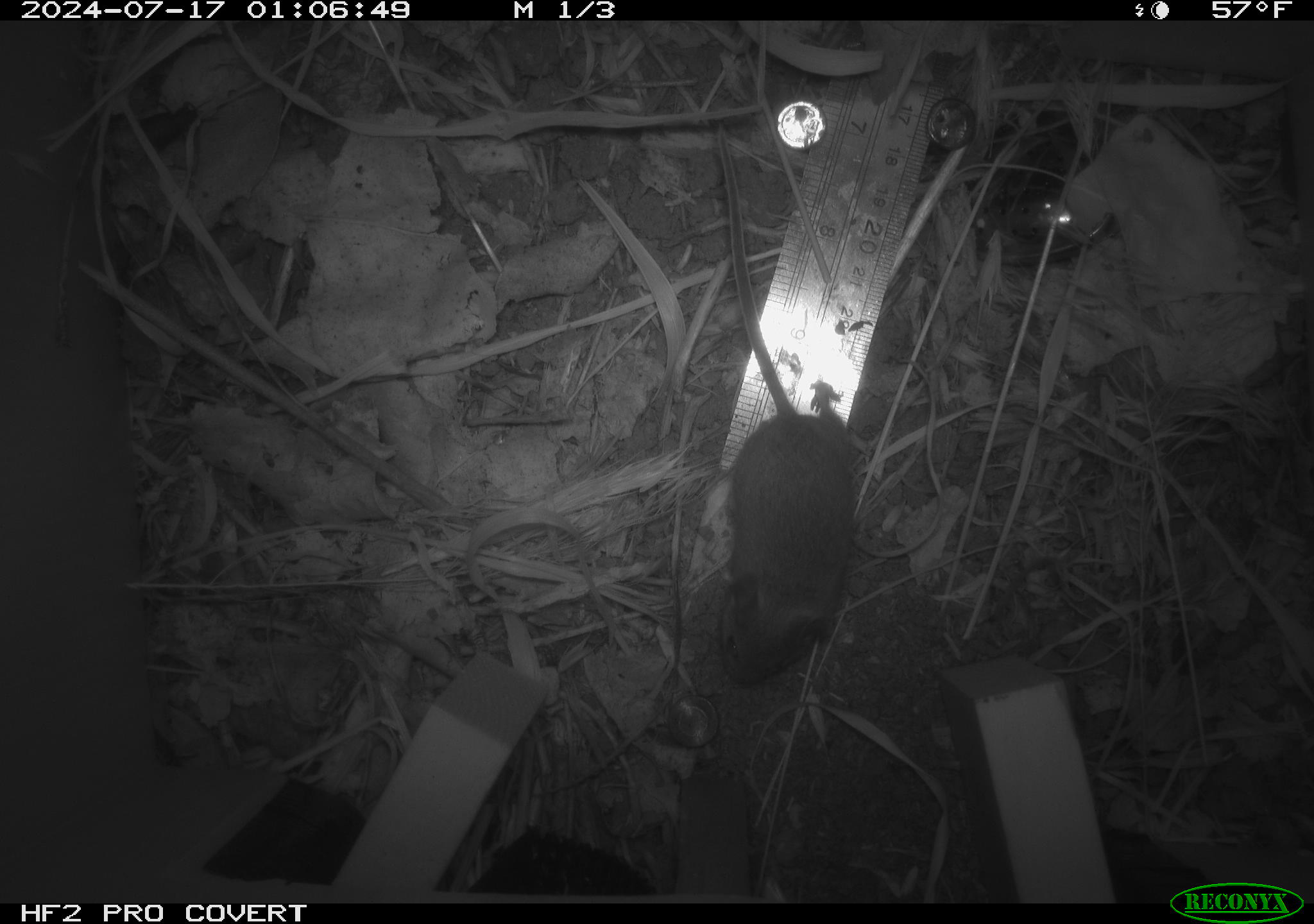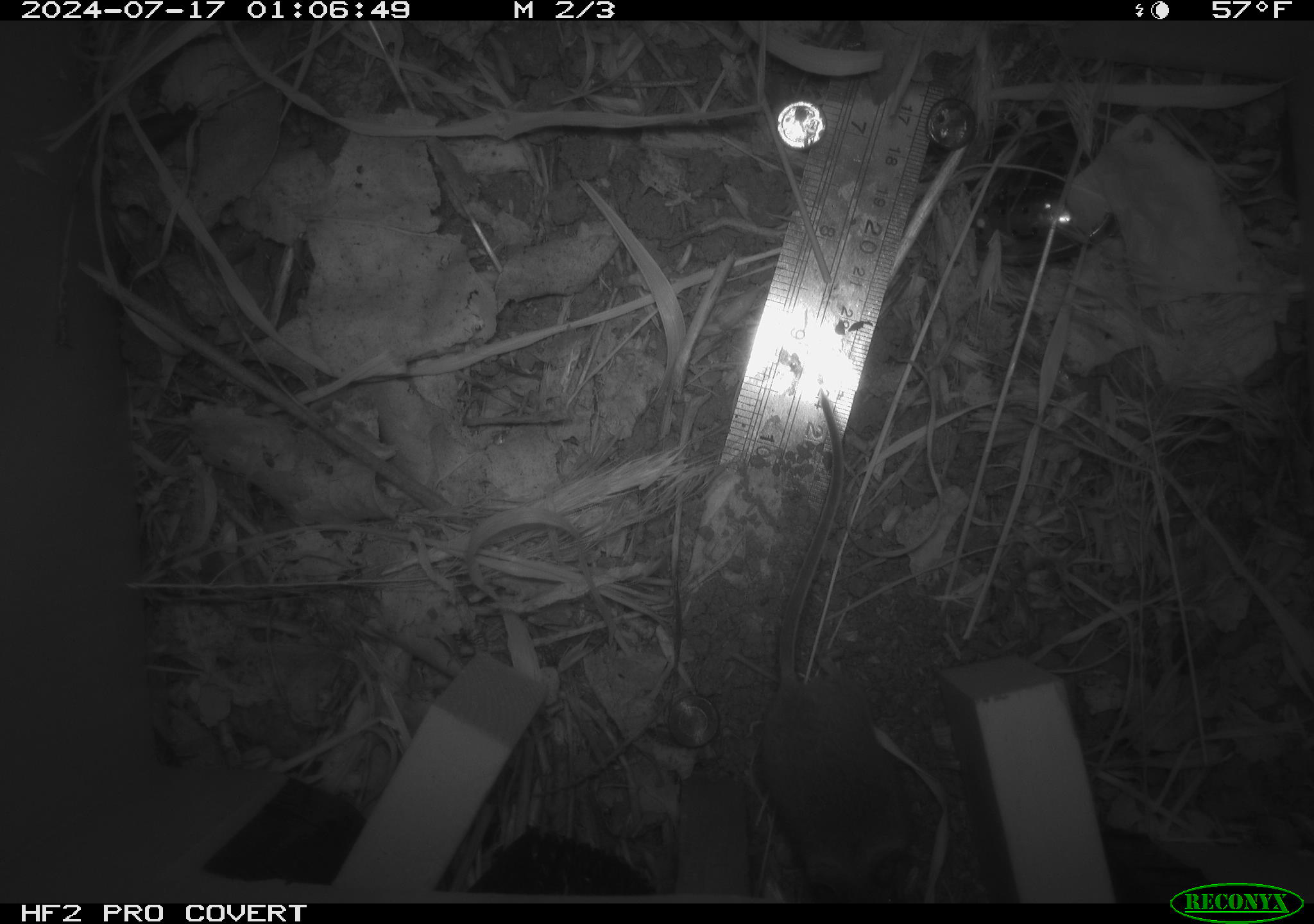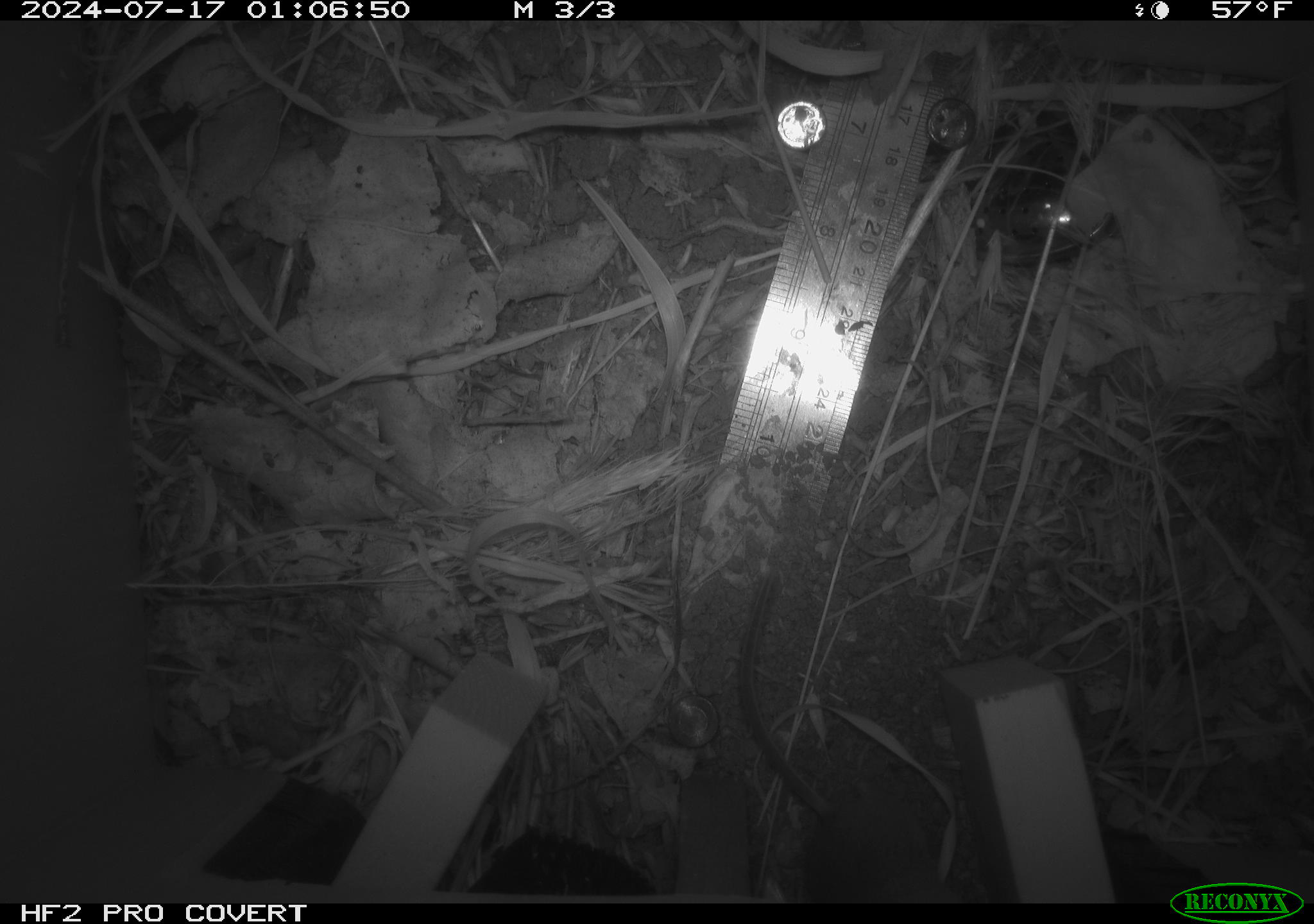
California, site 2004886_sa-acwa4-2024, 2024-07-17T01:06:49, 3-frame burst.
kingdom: Animalia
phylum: Chordata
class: Mammalia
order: Rodentia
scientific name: Rodentia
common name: mouse species